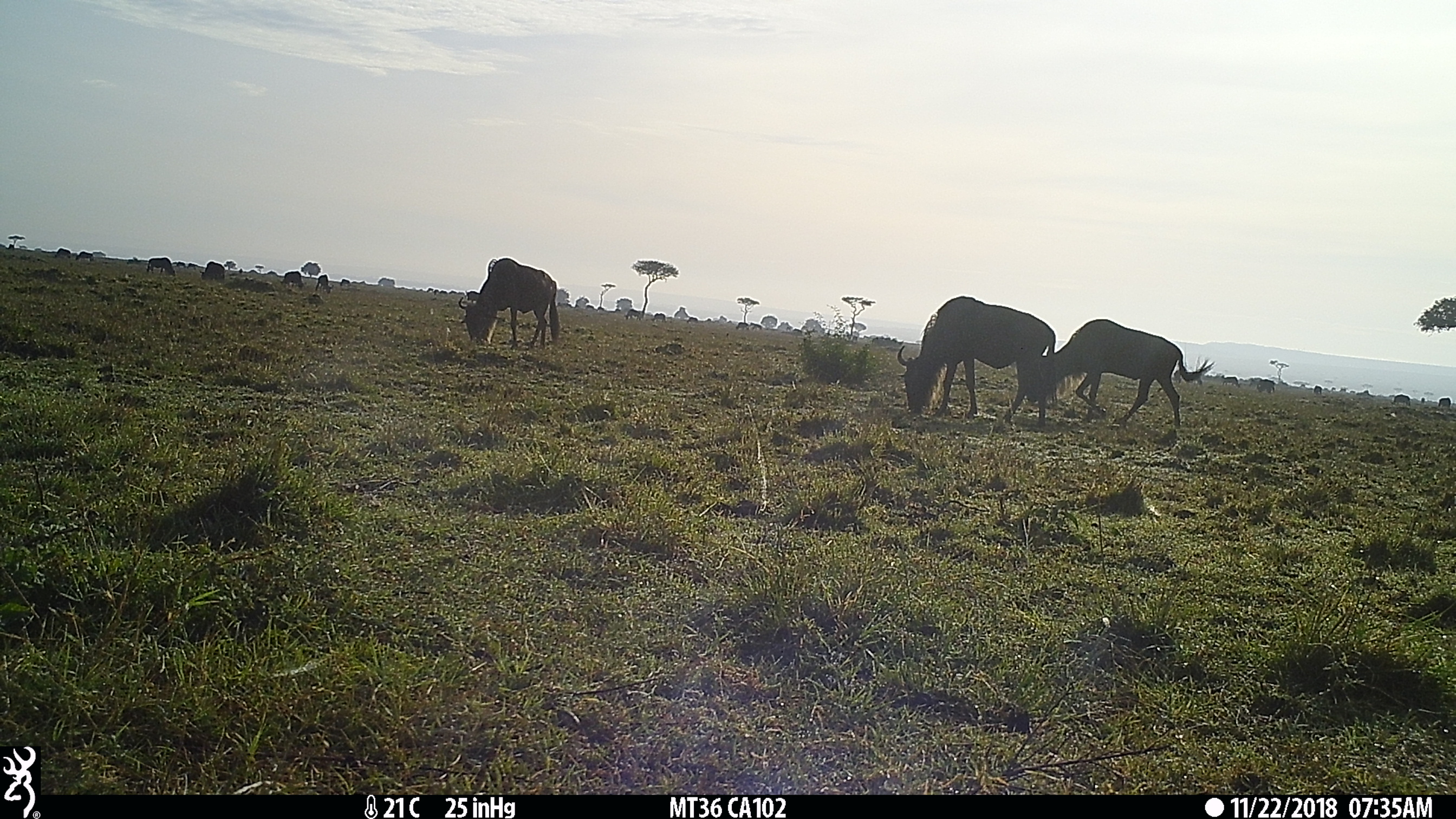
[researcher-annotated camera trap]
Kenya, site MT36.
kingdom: Animalia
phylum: Chordata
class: Mammalia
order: Artiodactyla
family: Bovidae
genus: Connochaetes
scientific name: Connochaetes taurinus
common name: blue wildebeest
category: wildebeest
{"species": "wildebeest (blue wildebeest) (Connochaetes taurinus)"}